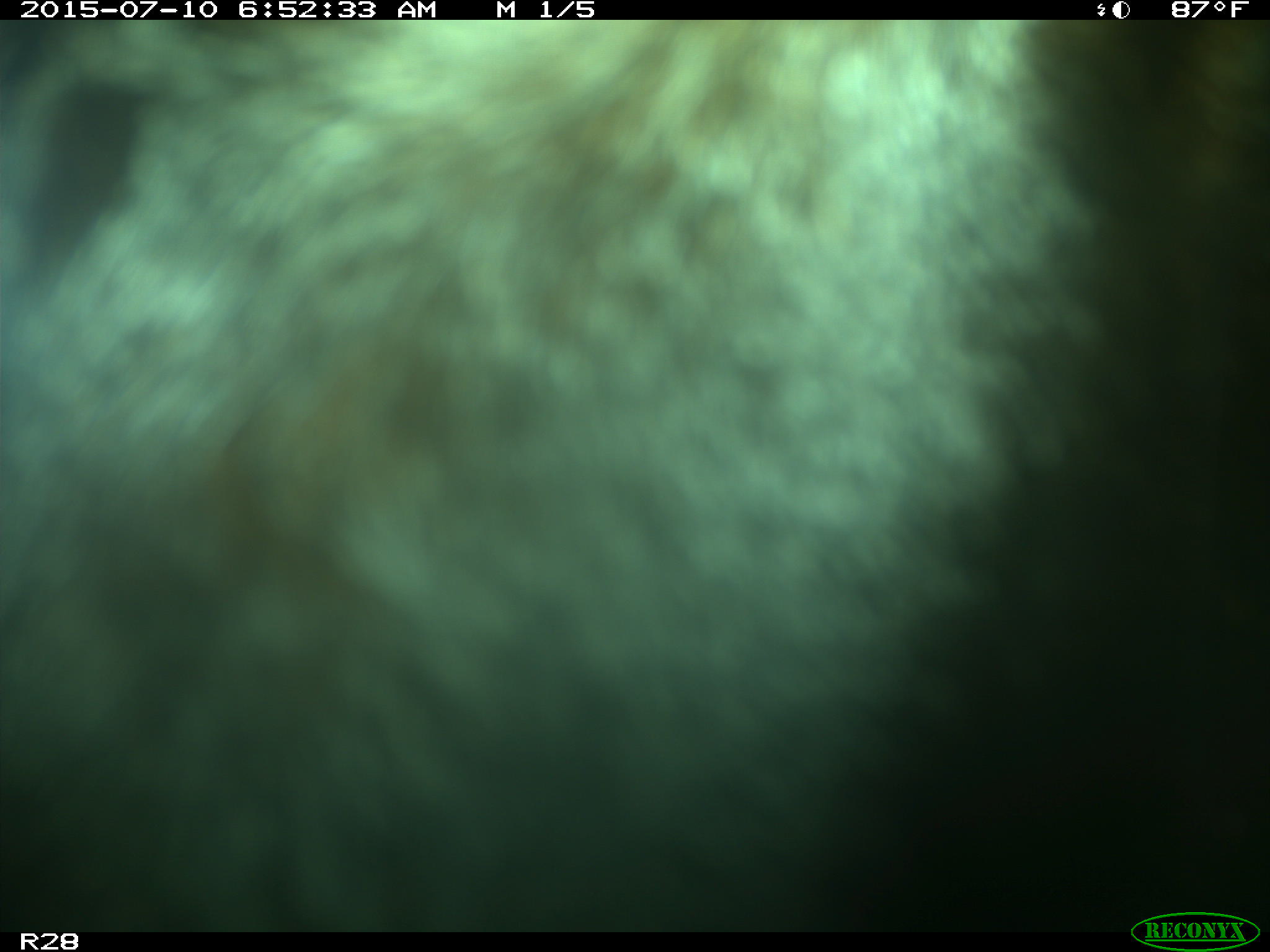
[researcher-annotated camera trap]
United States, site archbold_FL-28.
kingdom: Animalia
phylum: Chordata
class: Mammalia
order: Artiodactyla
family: Bovidae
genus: Bos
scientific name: Bos taurus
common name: domestic cow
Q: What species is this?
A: Bos taurus (domestic cow).